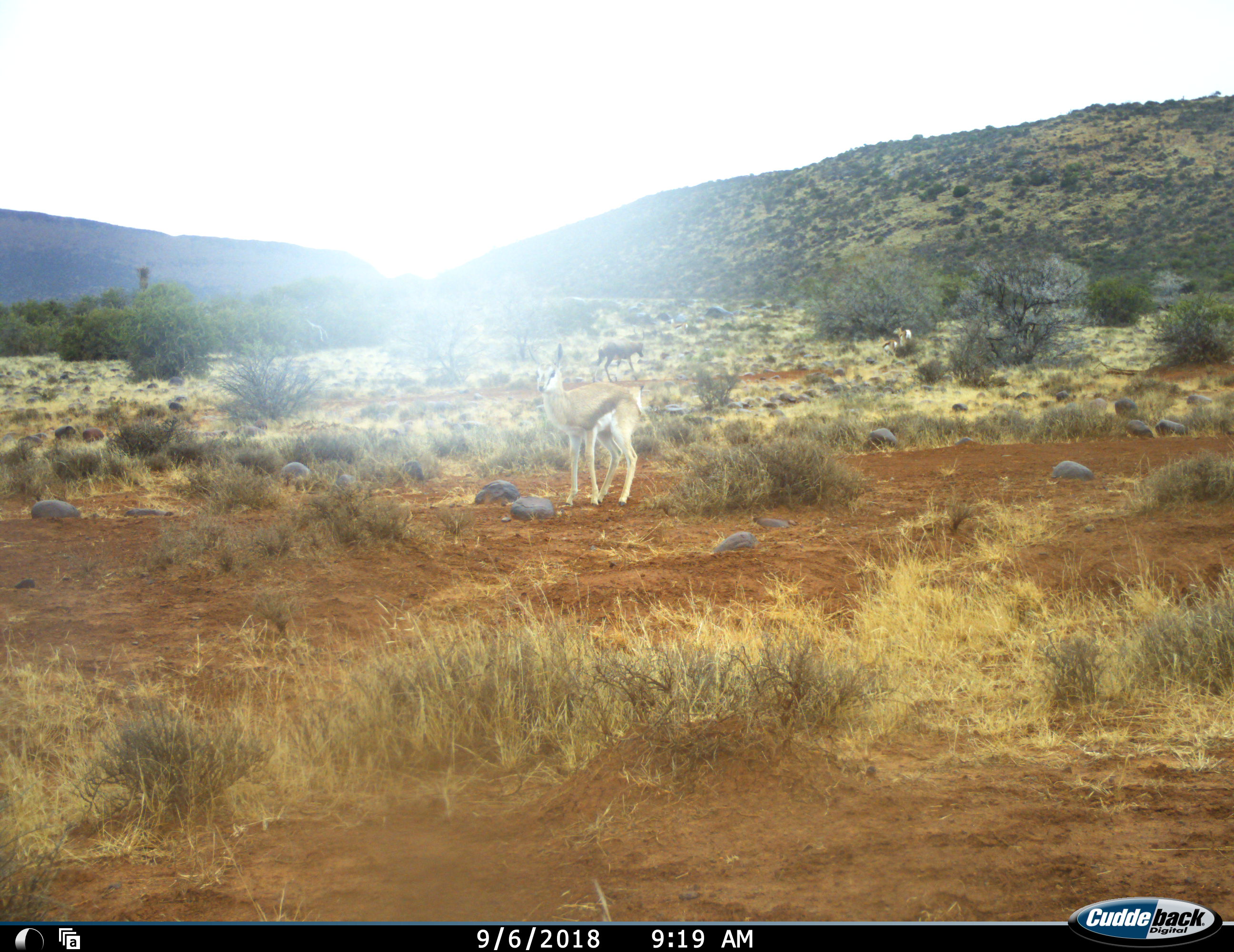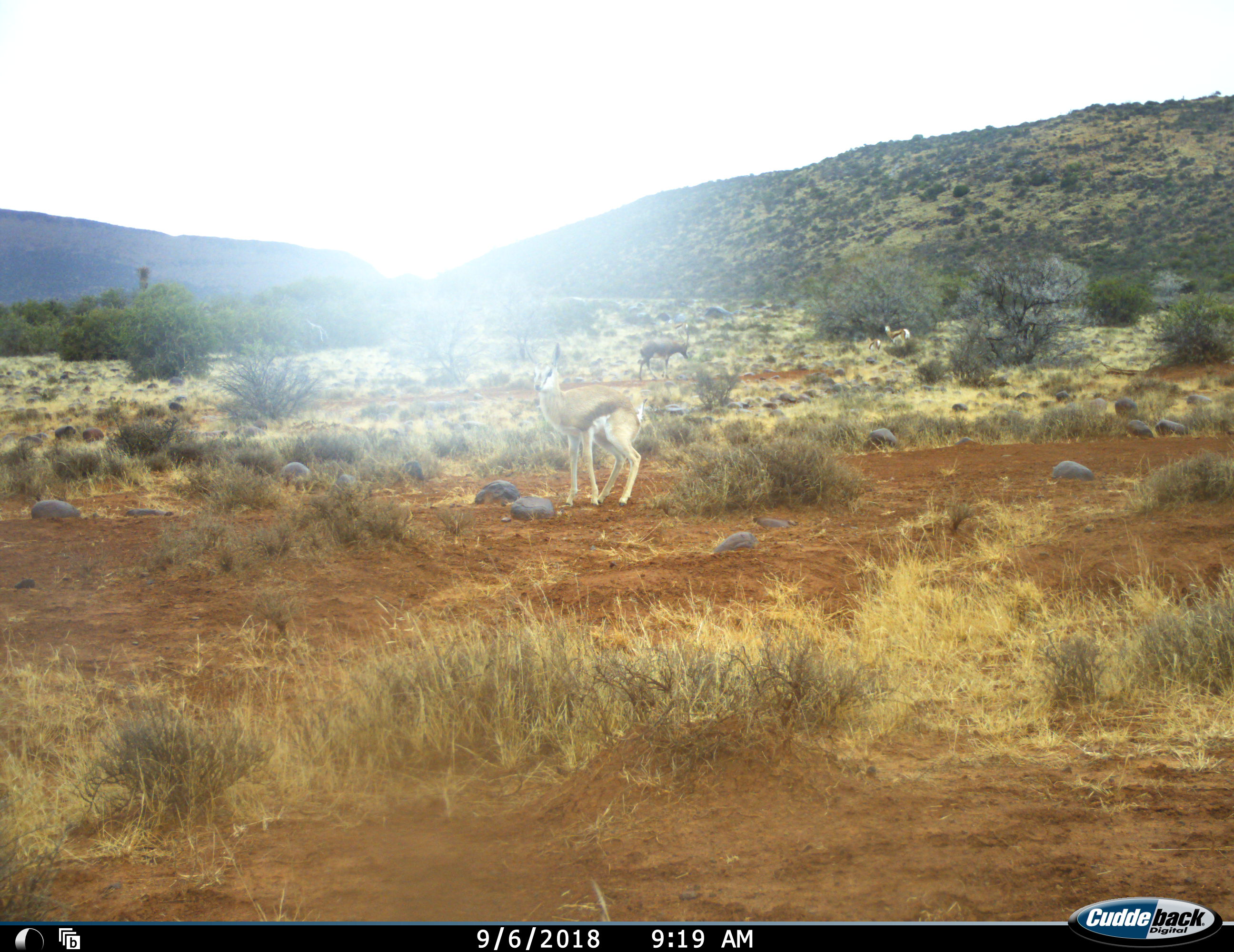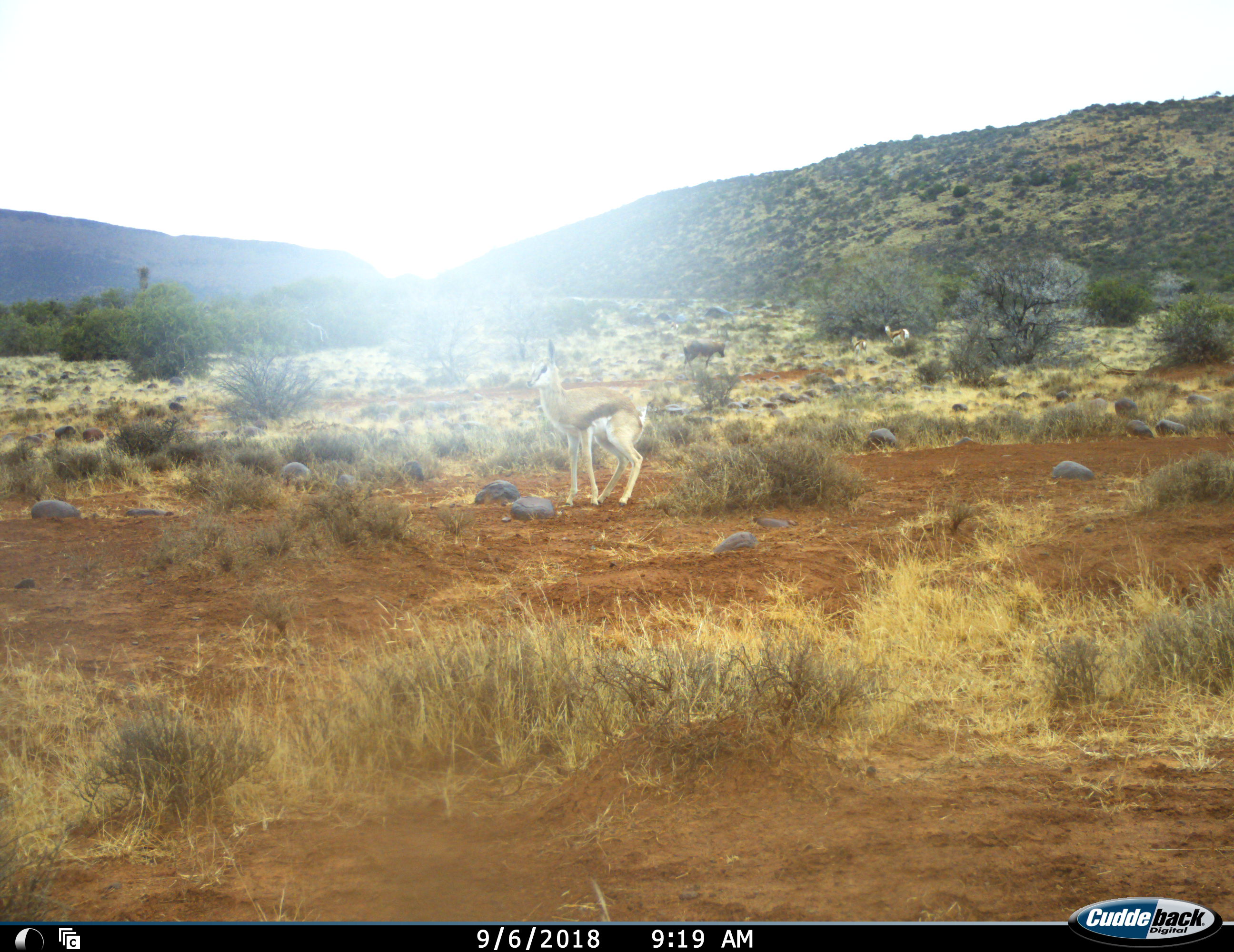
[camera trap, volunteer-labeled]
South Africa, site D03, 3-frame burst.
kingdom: Animalia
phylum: Chordata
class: Mammalia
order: Artiodactyla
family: Bovidae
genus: Damaliscus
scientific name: Damaliscus pygargus phillipsi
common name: blesbok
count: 1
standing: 0%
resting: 0%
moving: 100%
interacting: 0%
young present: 0%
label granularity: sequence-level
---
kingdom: Animalia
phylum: Chordata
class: Mammalia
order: Artiodactyla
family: Bovidae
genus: Antidorcas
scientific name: Antidorcas marsupialis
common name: springbok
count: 3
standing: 86%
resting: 7%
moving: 64%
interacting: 7%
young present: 36%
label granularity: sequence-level